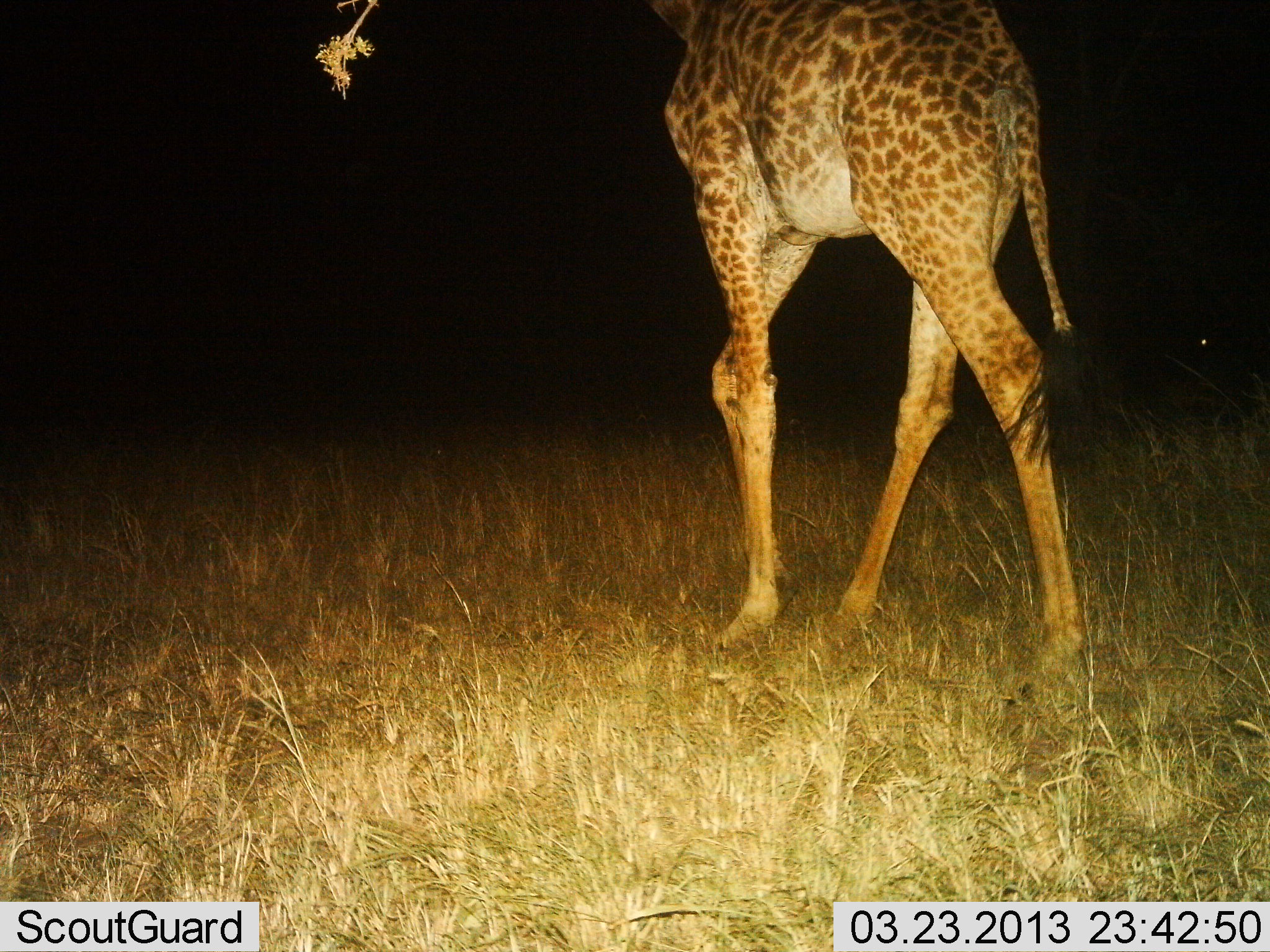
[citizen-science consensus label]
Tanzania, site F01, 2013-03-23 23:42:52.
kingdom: Animalia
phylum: Chordata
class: Mammalia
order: Artiodactyla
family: Giraffidae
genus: Giraffa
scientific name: Giraffa camelopardalis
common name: giraffe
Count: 1.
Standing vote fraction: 16%.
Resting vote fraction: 5%.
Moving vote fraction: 63%.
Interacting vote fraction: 0%.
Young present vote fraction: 0%.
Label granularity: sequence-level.